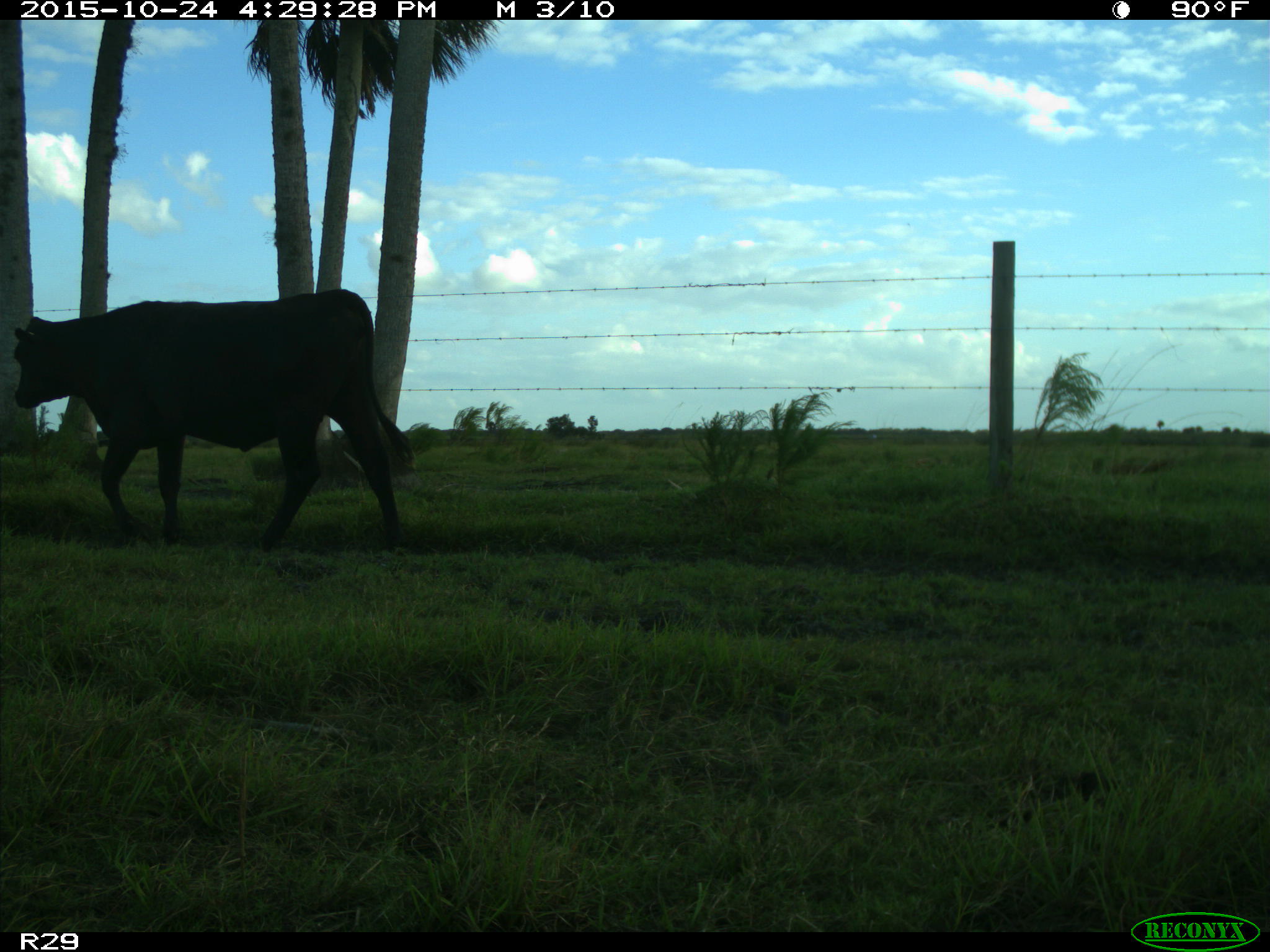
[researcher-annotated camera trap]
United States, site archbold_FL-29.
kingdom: Animalia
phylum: Chordata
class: Mammalia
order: Artiodactyla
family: Bovidae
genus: Bos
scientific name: Bos taurus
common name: domestic cow